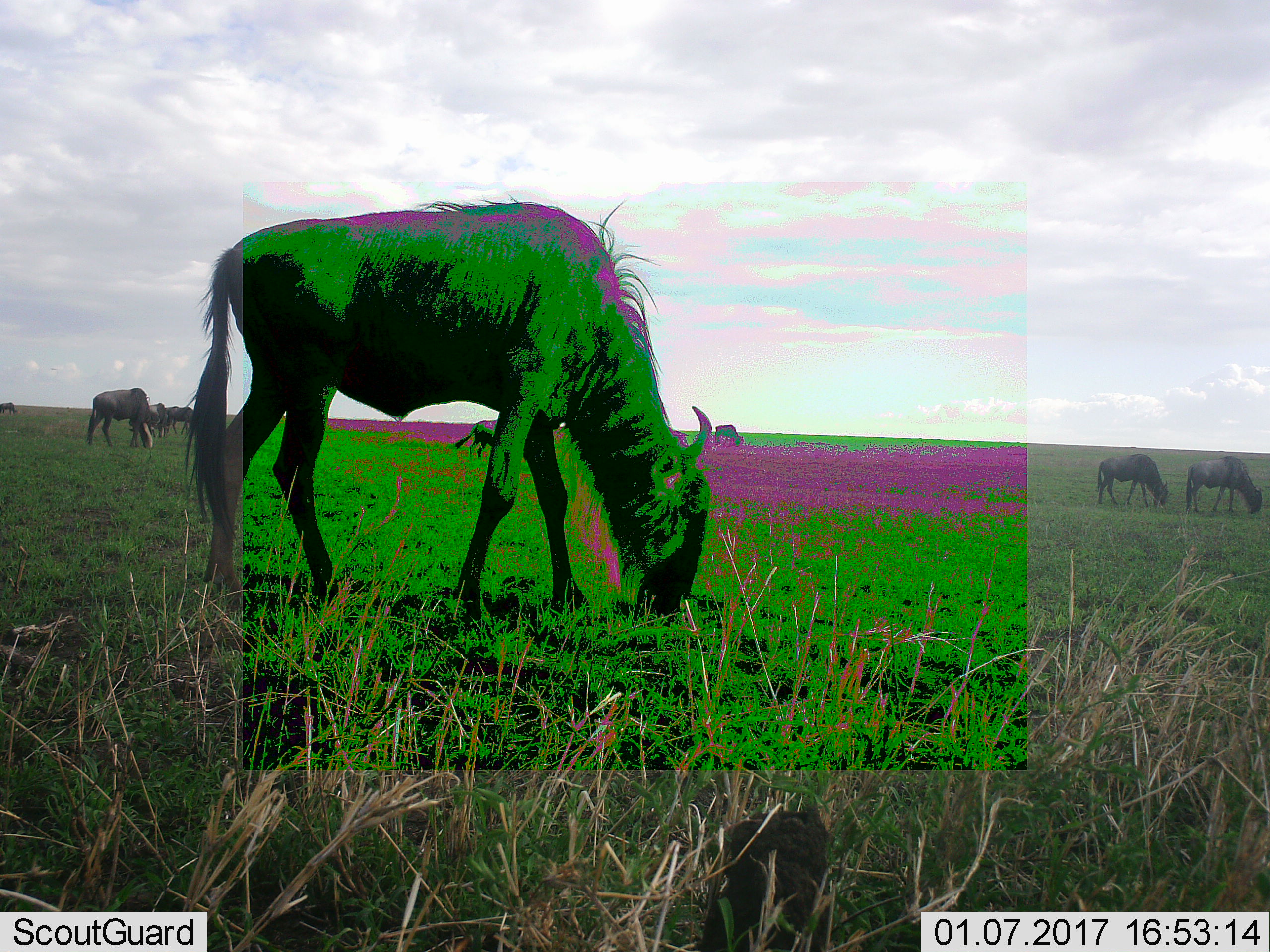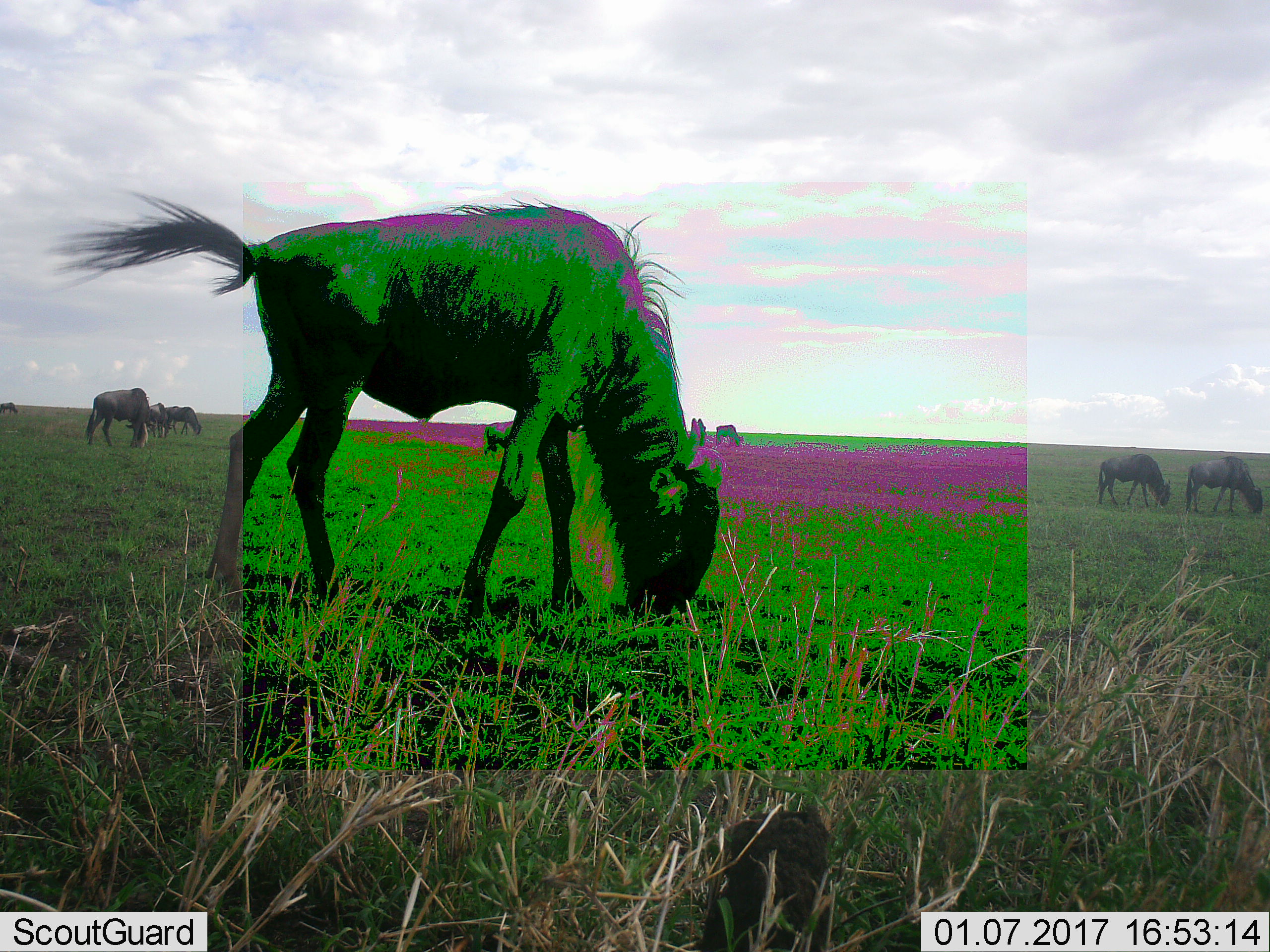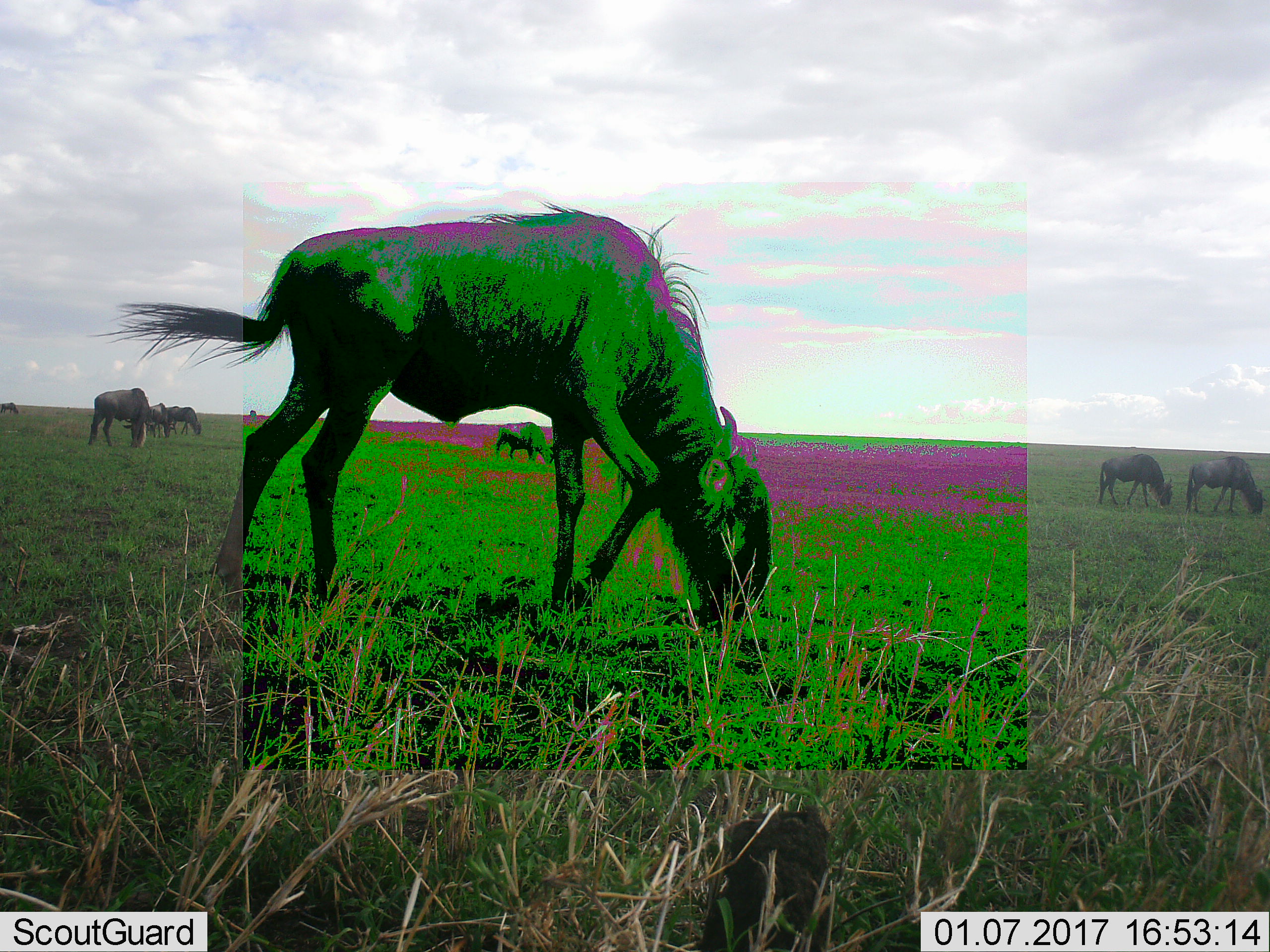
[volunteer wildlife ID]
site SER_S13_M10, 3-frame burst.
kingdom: Animalia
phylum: Chordata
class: Mammalia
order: Artiodactyla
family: Bovidae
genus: Connochaetes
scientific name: Connochaetes taurinus taurinus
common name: blue wildebeest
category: wildebeestblue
Wildebeestblue (blue wildebeest) (Connochaetes taurinus taurinus), count 9. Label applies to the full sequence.